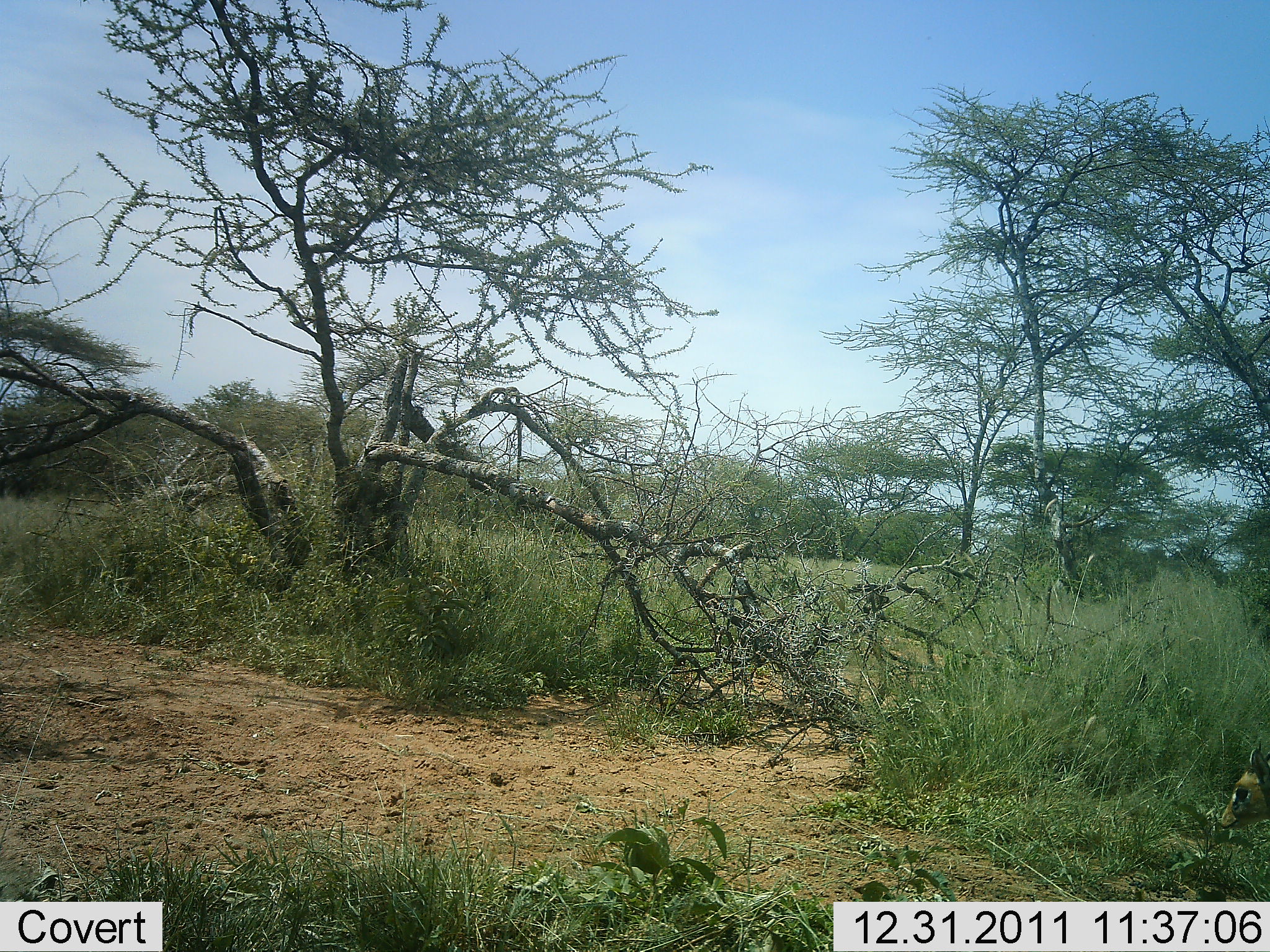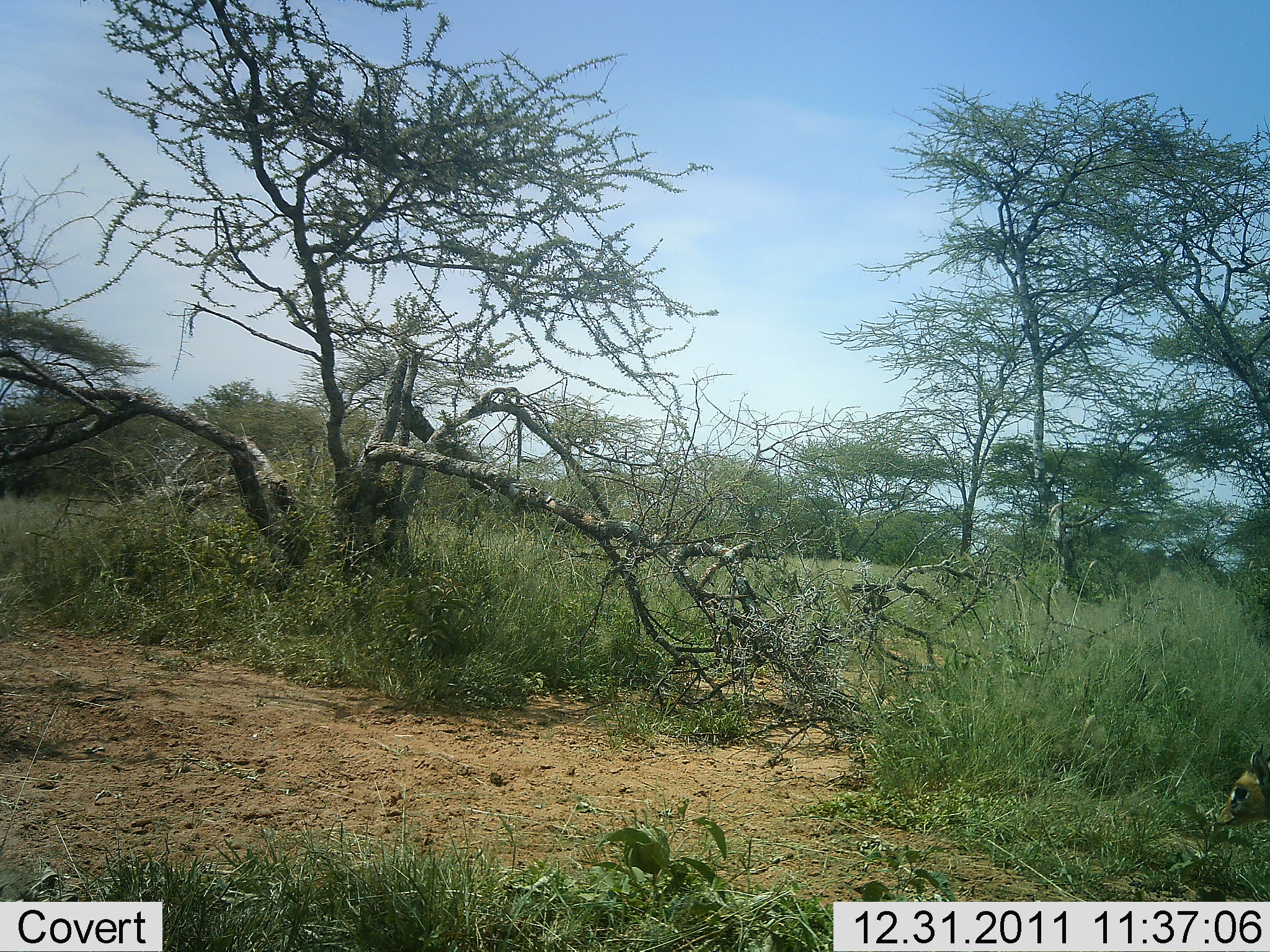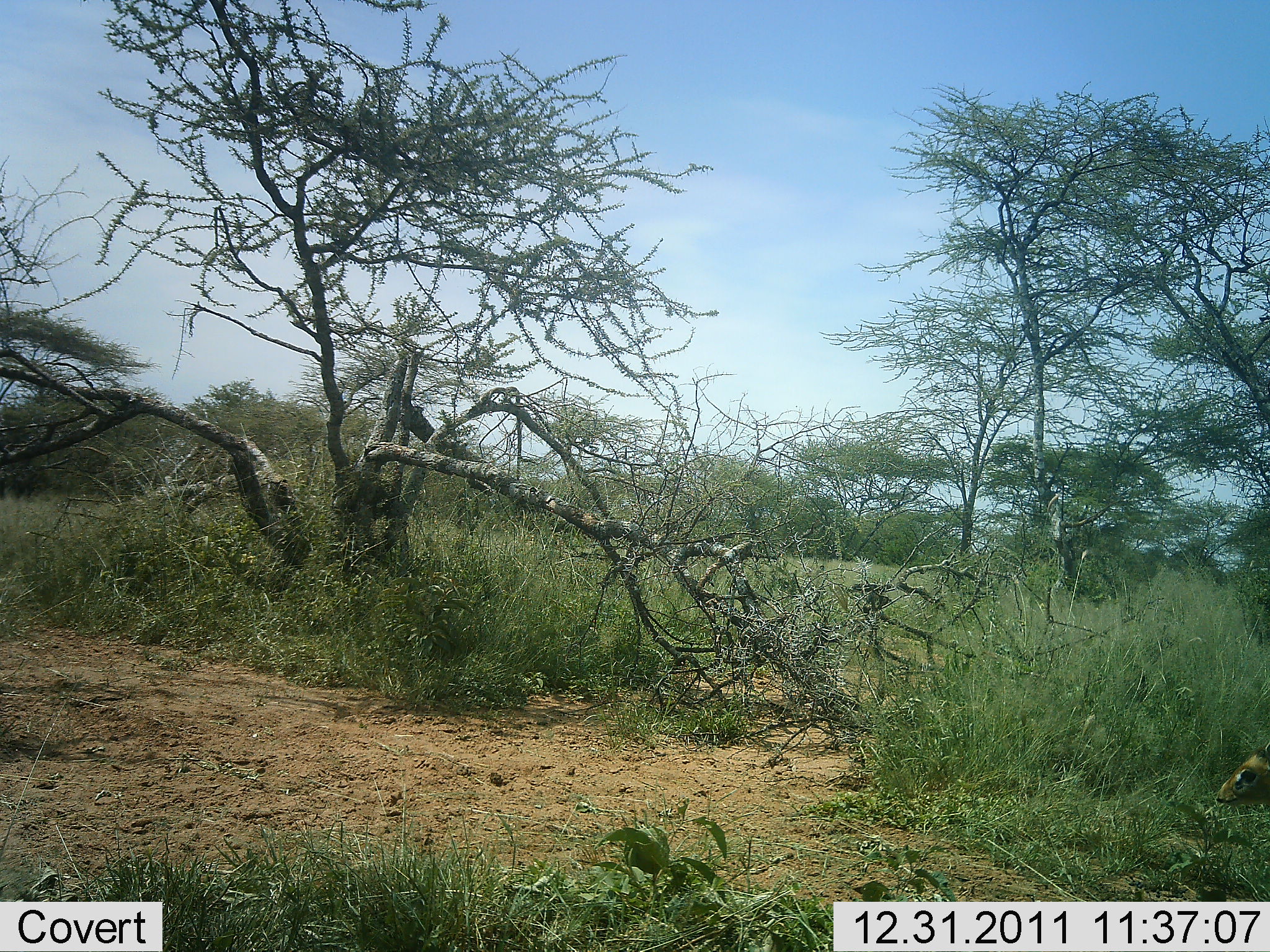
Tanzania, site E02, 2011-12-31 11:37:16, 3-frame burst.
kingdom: Animalia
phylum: Chordata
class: Mammalia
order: Artiodactyla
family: Bovidae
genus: Madoqua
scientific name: Madoqua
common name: dikdik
Dikdik (Madoqua), count 1. Behavior (volunteer vote fractions): standing 55%, resting 0%, moving 9%, interacting 0%. Young present (vote fraction): 0%. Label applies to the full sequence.